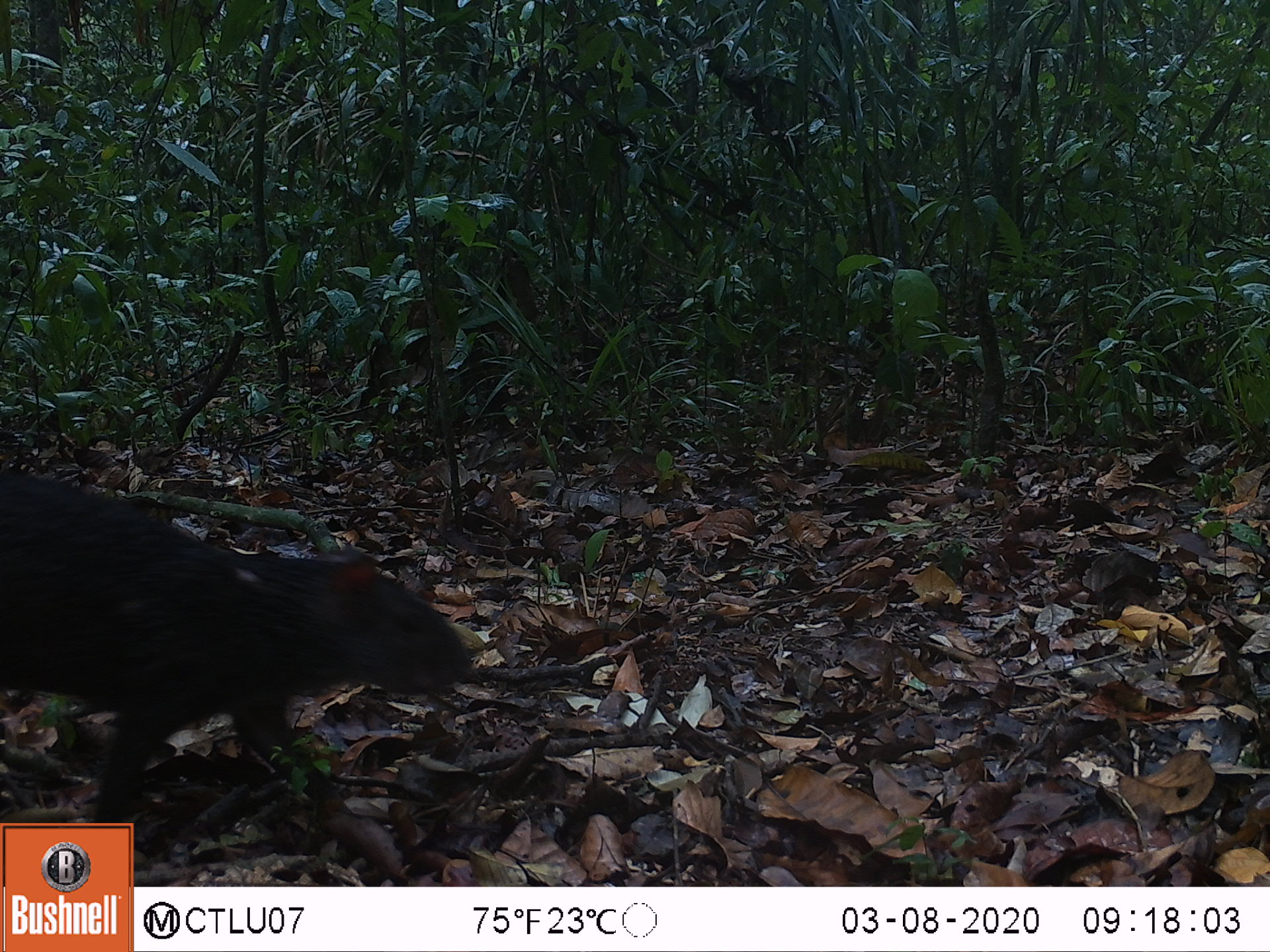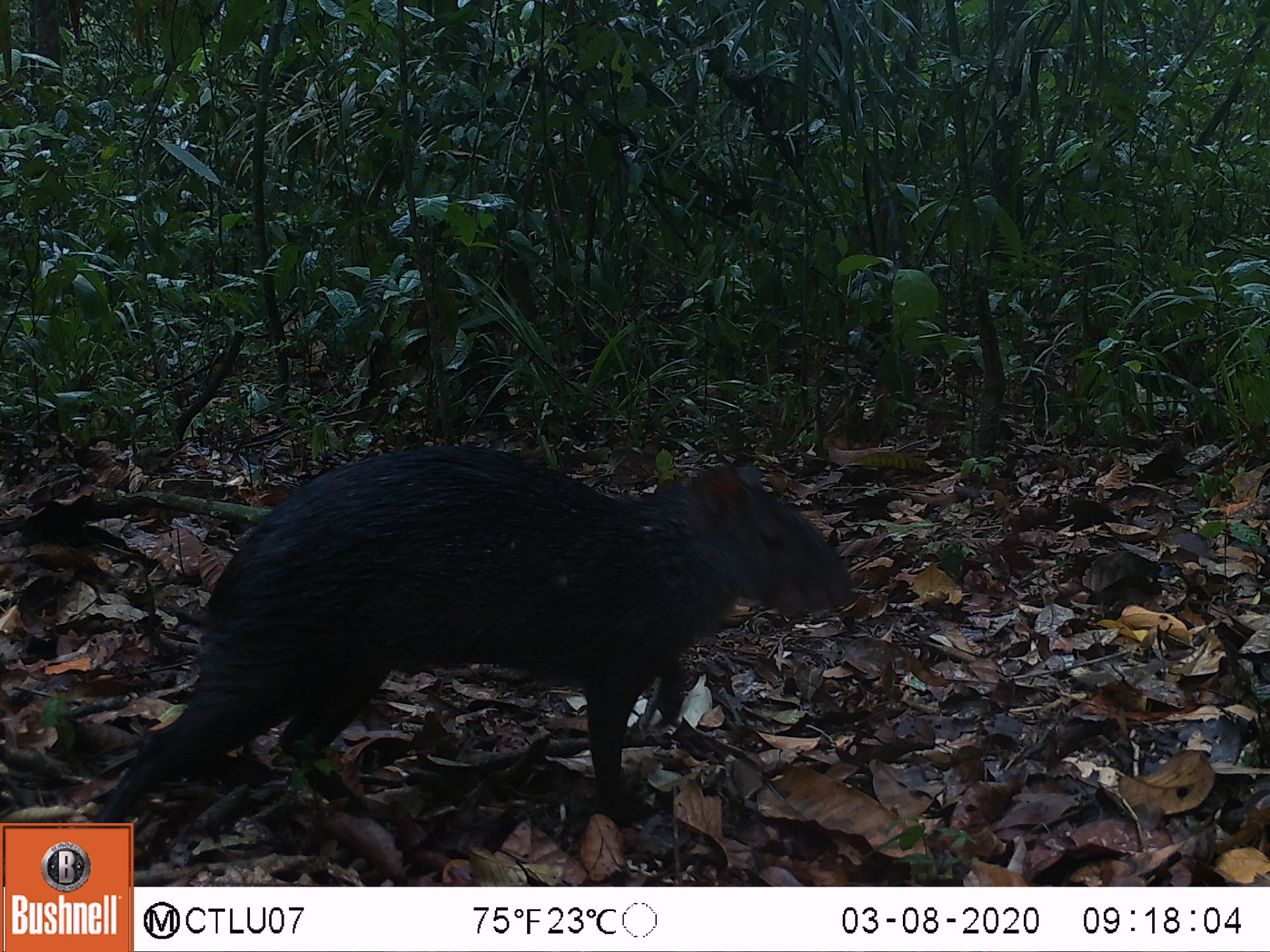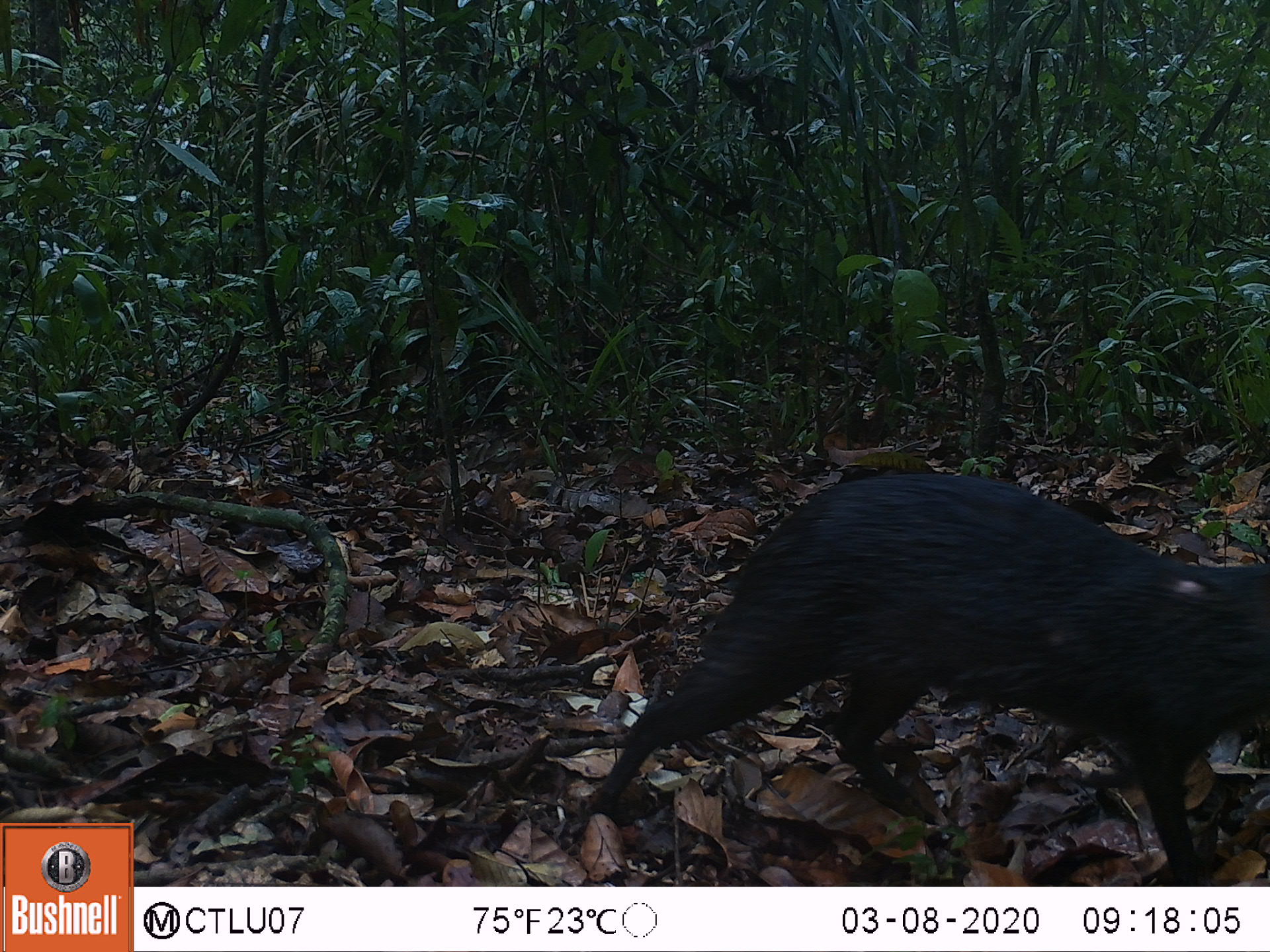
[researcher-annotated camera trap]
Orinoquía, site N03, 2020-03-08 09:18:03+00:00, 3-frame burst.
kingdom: Animalia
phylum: Chordata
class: Mammalia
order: Rodentia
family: Dasyproctidae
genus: Dasyprocta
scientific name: Dasyprocta fuliginosa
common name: black agouti